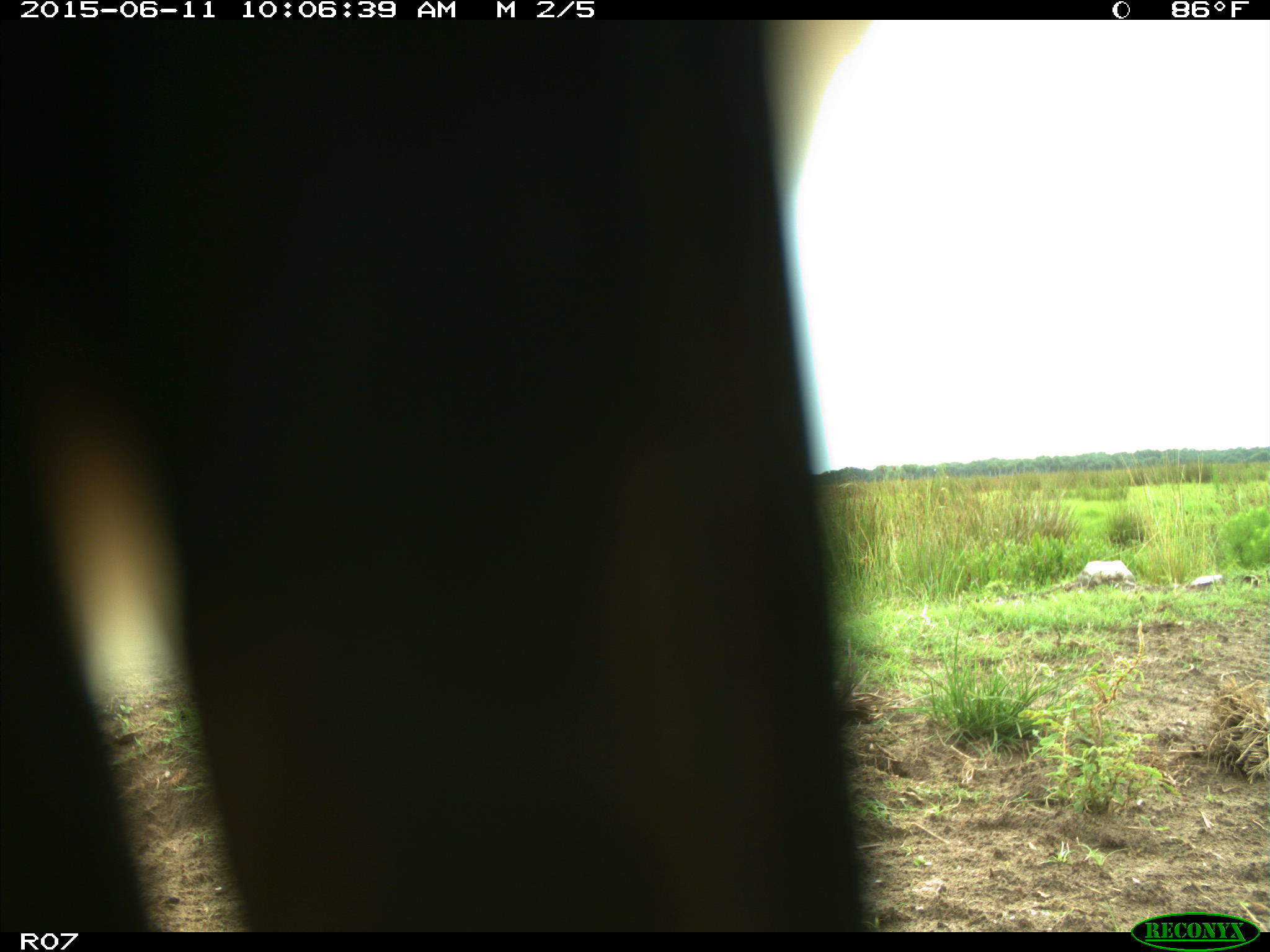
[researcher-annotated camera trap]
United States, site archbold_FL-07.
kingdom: Animalia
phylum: Chordata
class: Mammalia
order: Artiodactyla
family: Bovidae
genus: Bos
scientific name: Bos taurus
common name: domestic cow